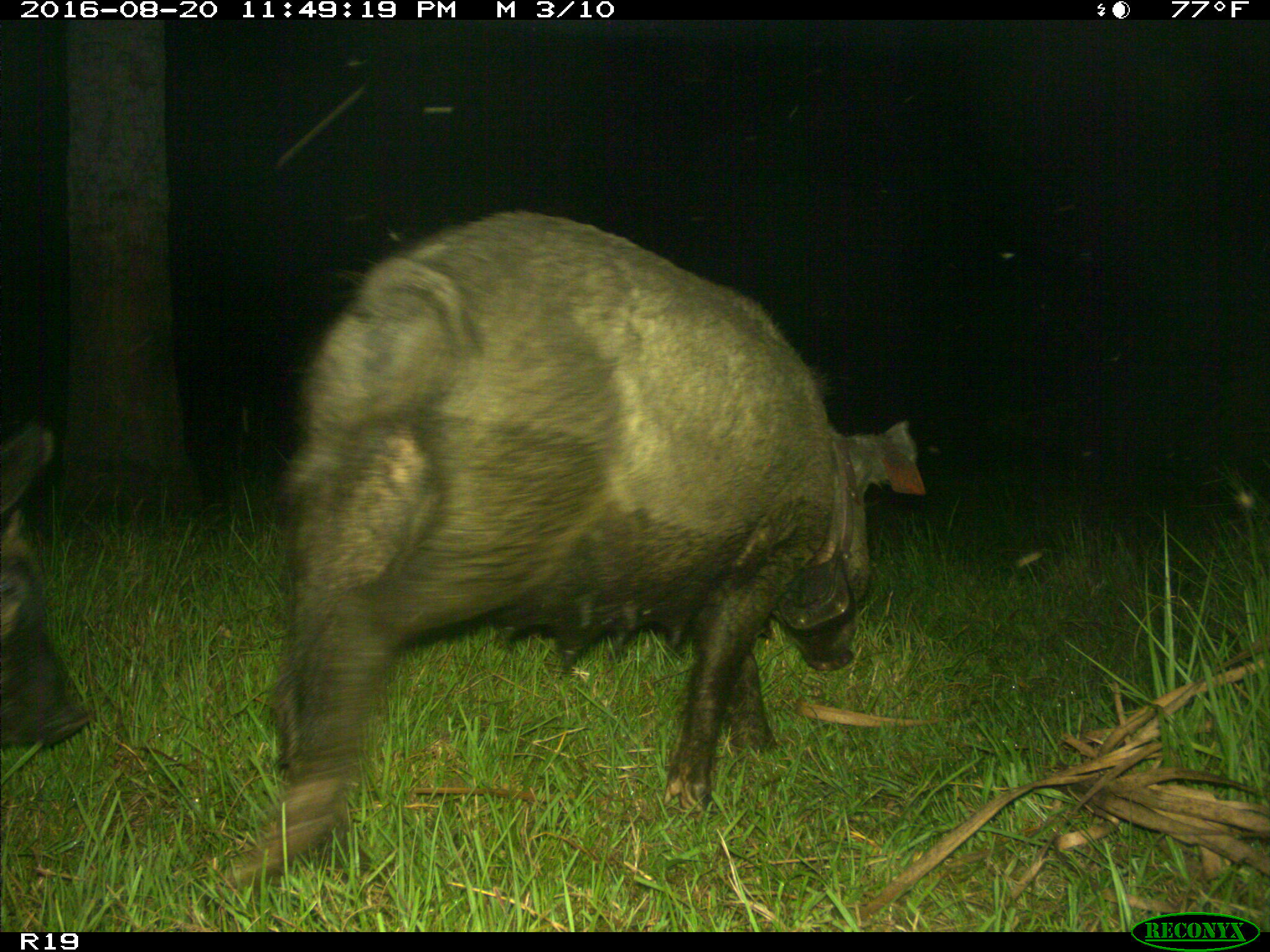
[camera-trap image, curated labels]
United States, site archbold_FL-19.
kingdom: Animalia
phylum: Chordata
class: Mammalia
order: Artiodactyla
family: Suidae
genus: Sus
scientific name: Sus scrofa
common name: wild boar